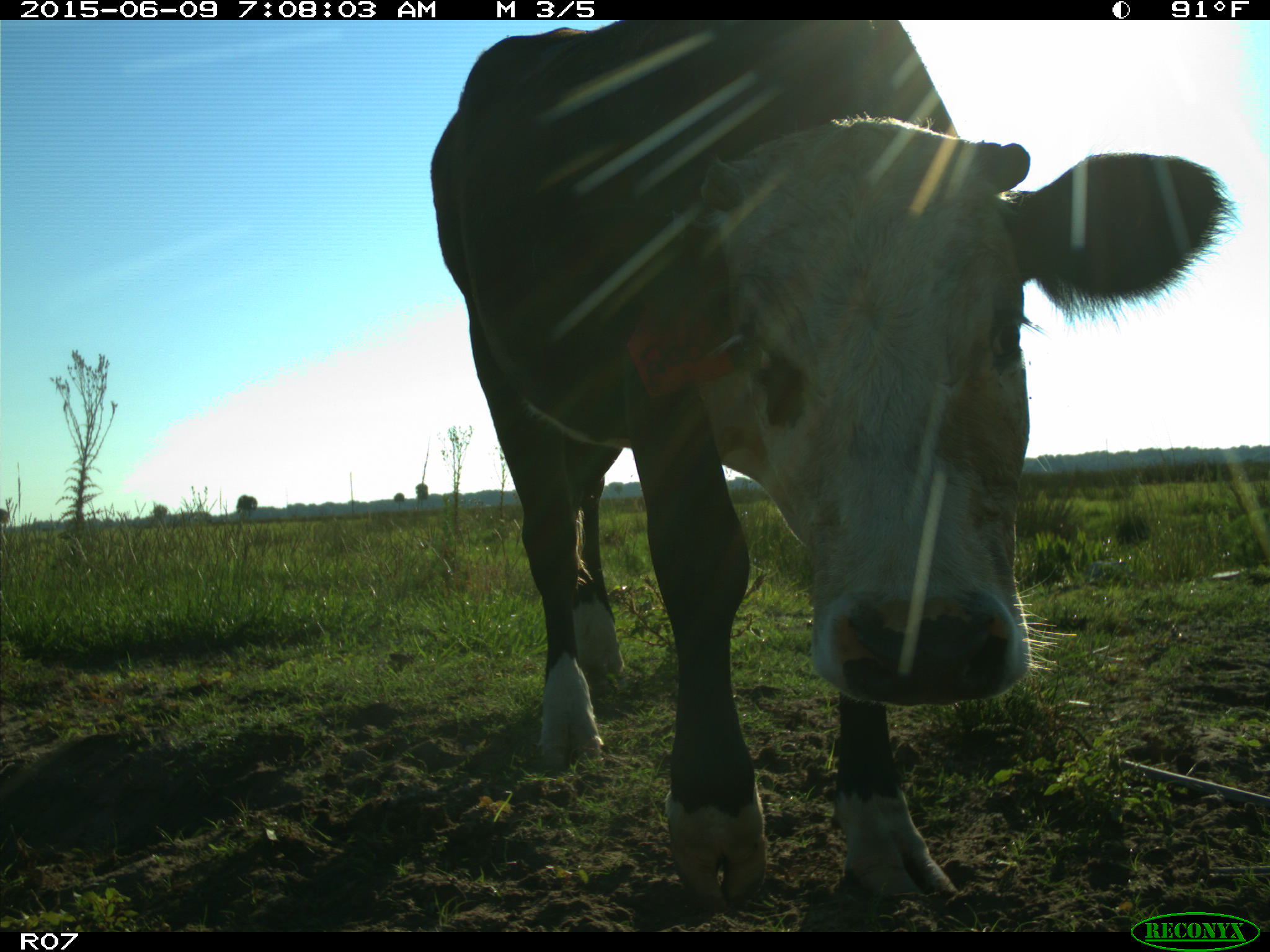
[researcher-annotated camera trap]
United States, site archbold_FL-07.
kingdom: Animalia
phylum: Chordata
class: Mammalia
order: Artiodactyla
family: Bovidae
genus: Bos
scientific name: Bos taurus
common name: domestic cow